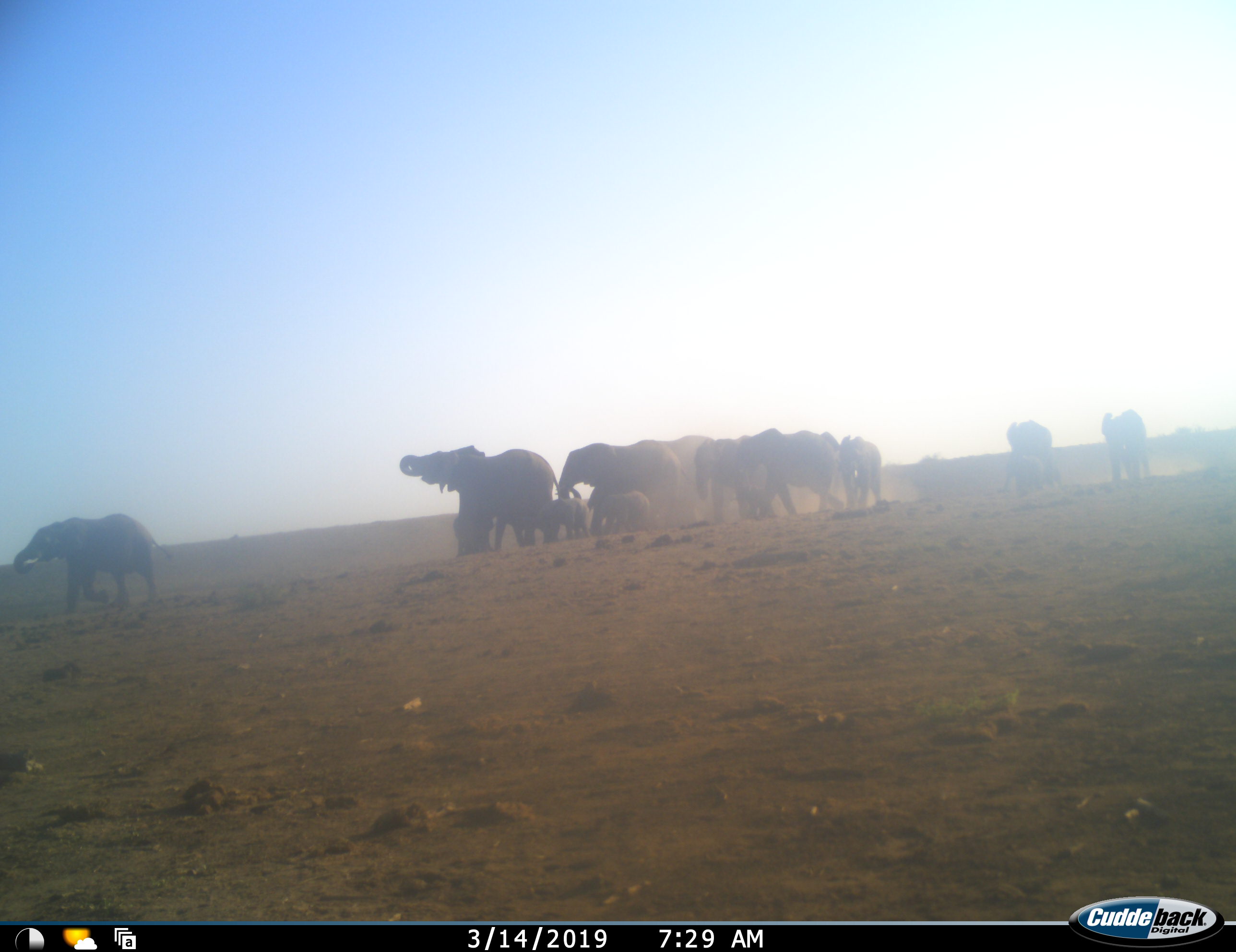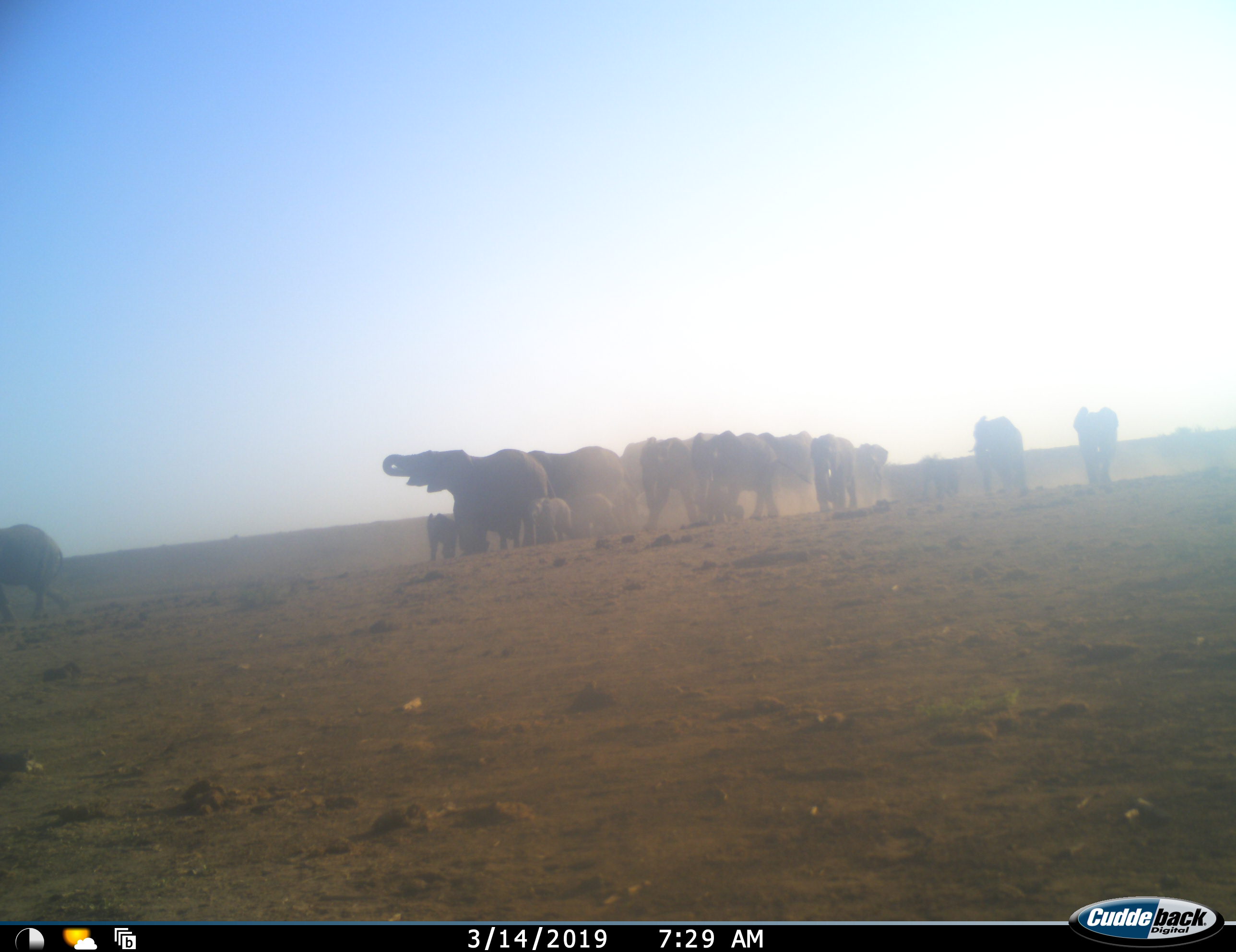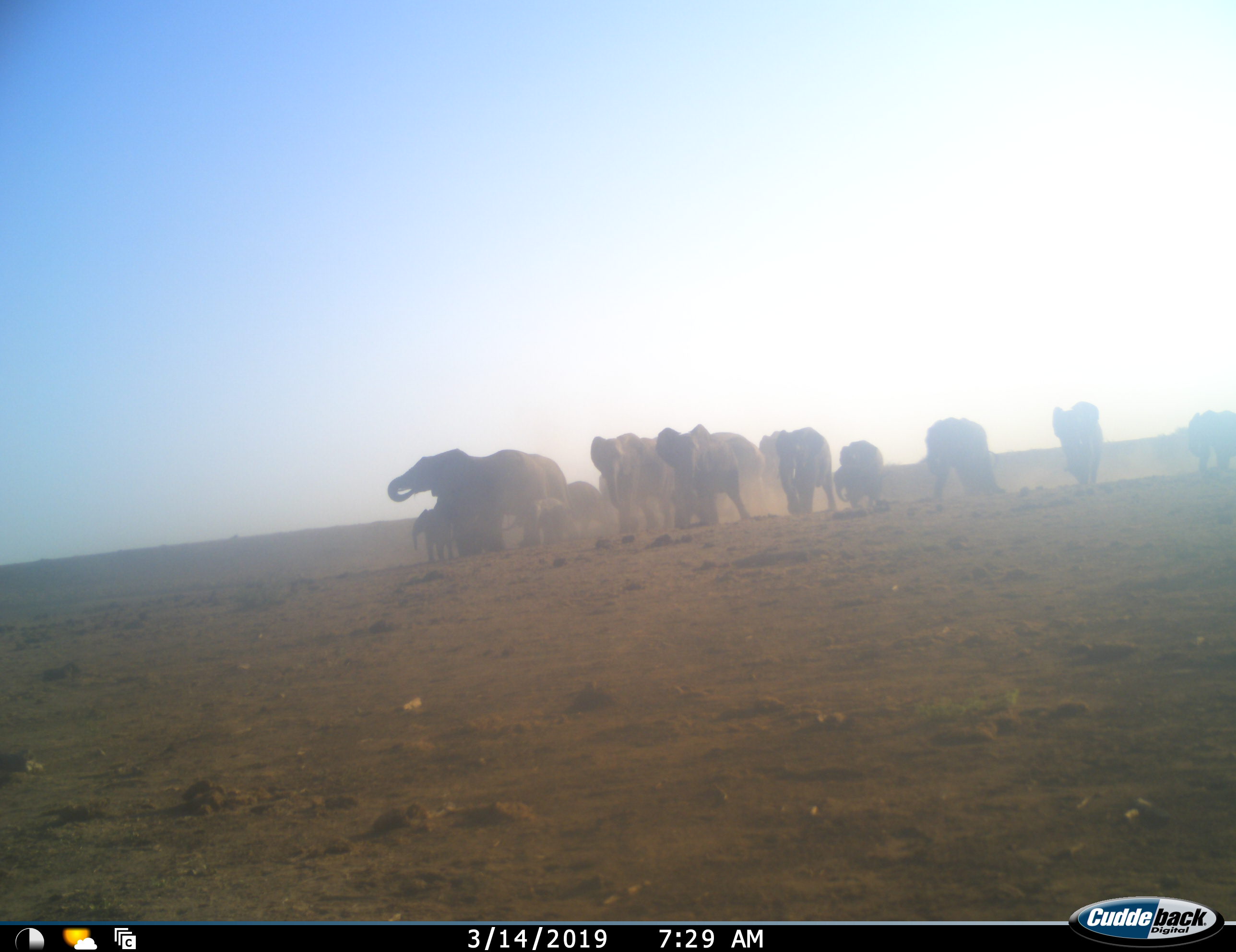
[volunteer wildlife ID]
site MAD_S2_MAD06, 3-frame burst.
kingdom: Animalia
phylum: Chordata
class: Mammalia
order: Proboscidea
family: Elephantidae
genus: Loxodonta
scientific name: Loxodonta africana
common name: african bush elephant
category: elephant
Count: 11-50.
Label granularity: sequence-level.